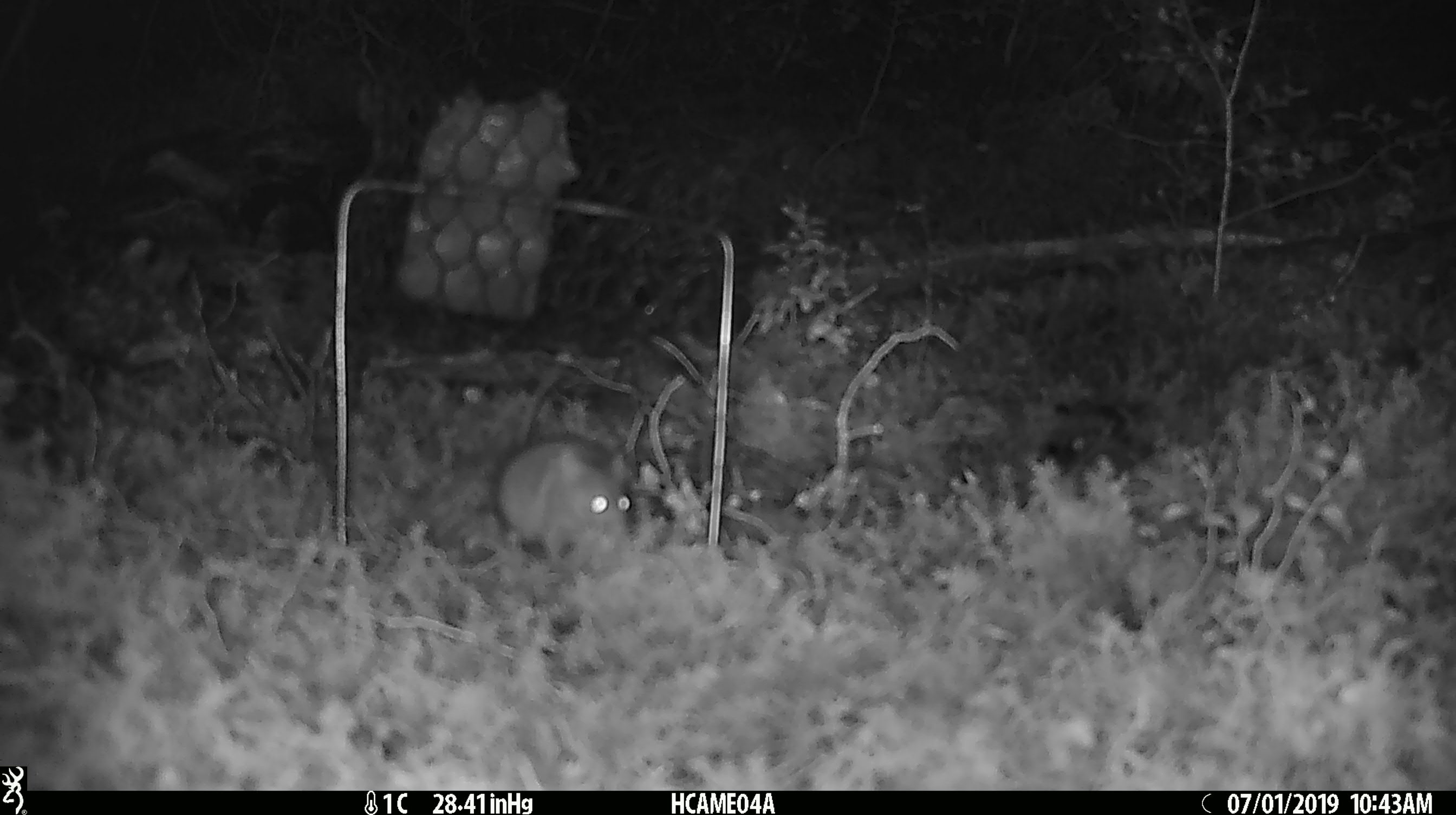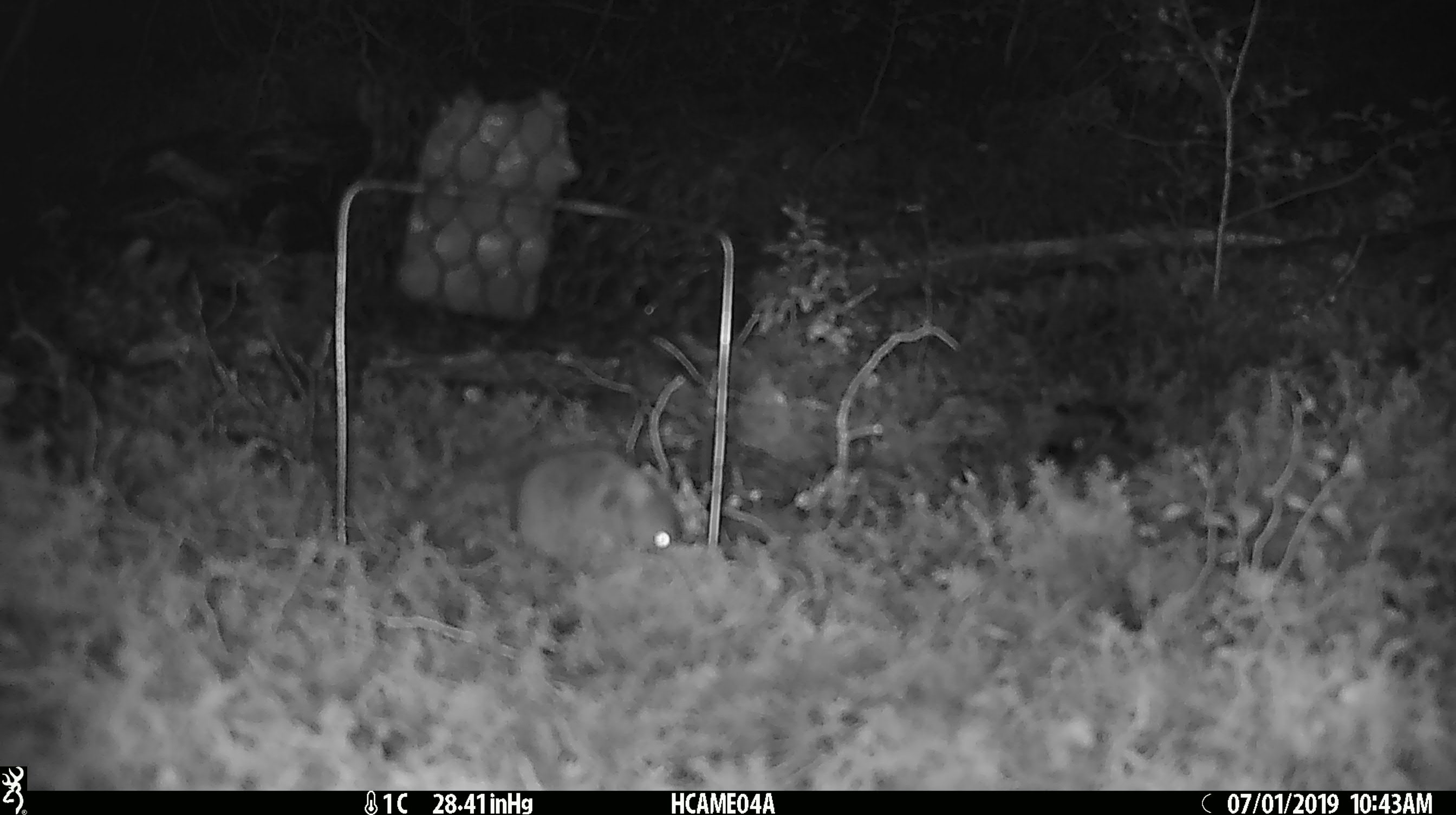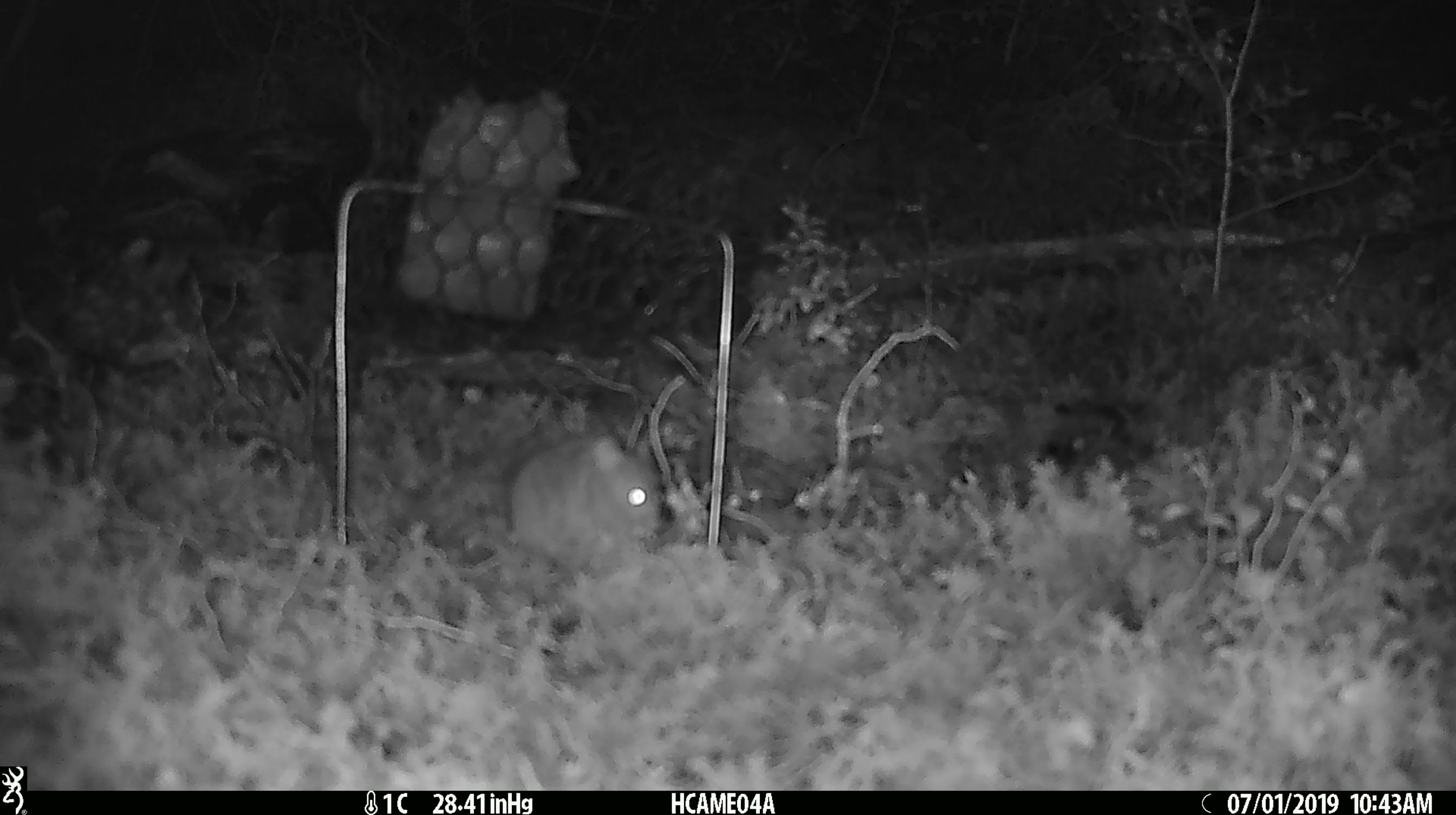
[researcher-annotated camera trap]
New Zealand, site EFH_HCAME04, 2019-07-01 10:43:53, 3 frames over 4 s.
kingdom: Animalia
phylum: Chordata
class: Mammalia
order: Rodentia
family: Muridae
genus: Mus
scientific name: Mus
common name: mouse